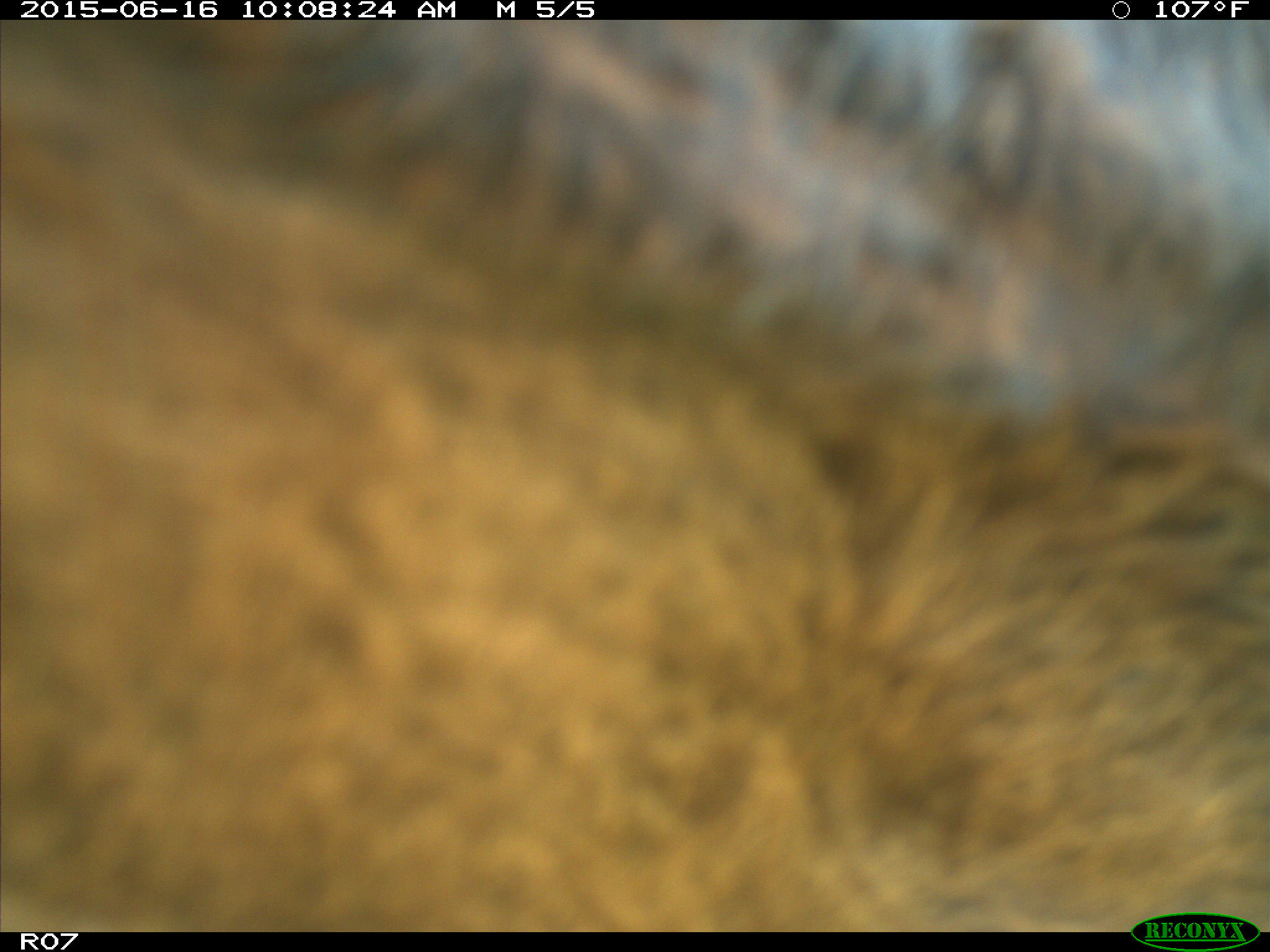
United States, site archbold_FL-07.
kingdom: Animalia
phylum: Chordata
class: Mammalia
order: Artiodactyla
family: Bovidae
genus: Bos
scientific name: Bos taurus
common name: domestic cow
Bos taurus (domestic cow).